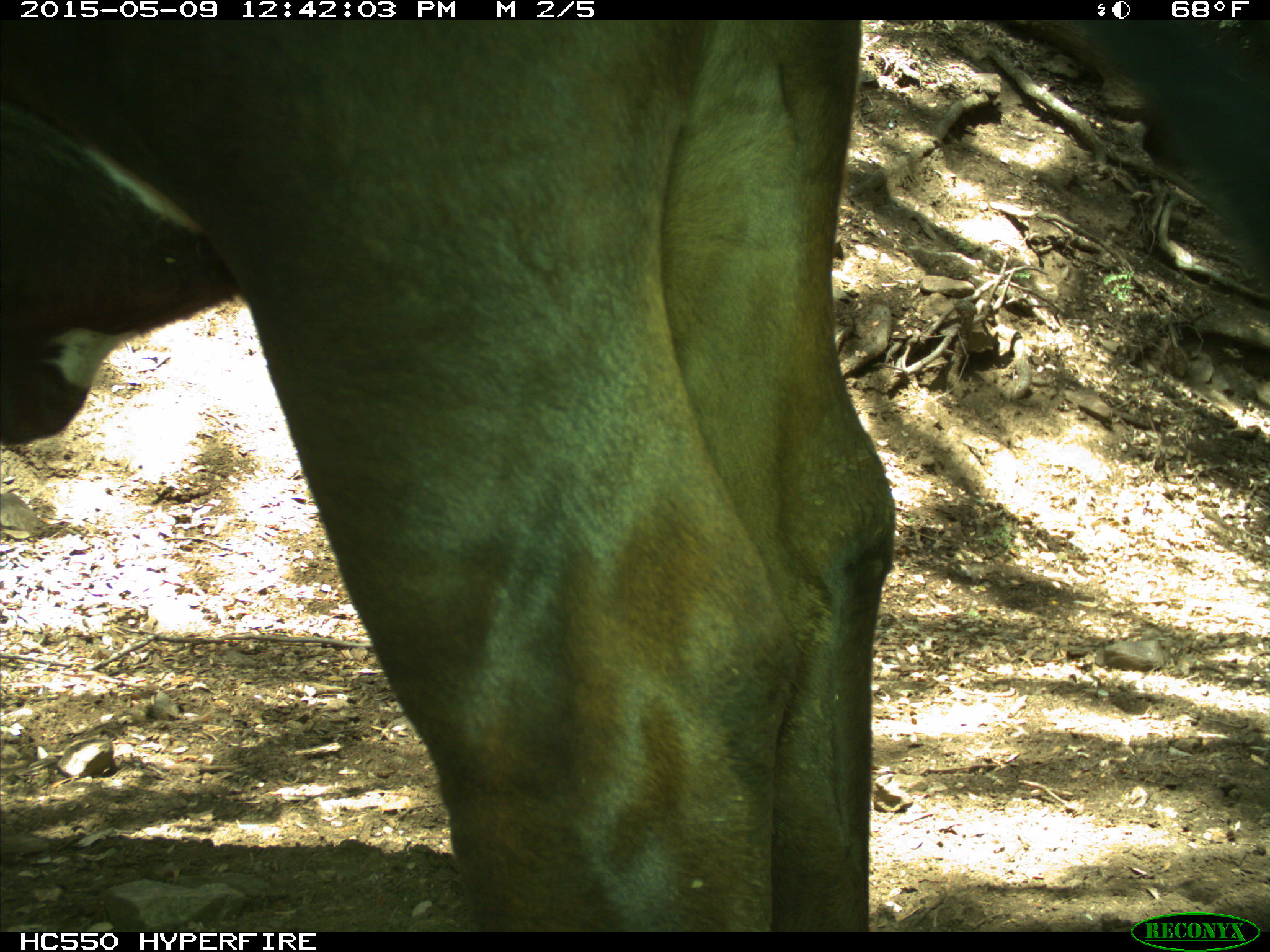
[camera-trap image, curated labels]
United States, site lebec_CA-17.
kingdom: Animalia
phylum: Chordata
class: Mammalia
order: Artiodactyla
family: Bovidae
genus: Bos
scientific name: Bos taurus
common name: domestic cow